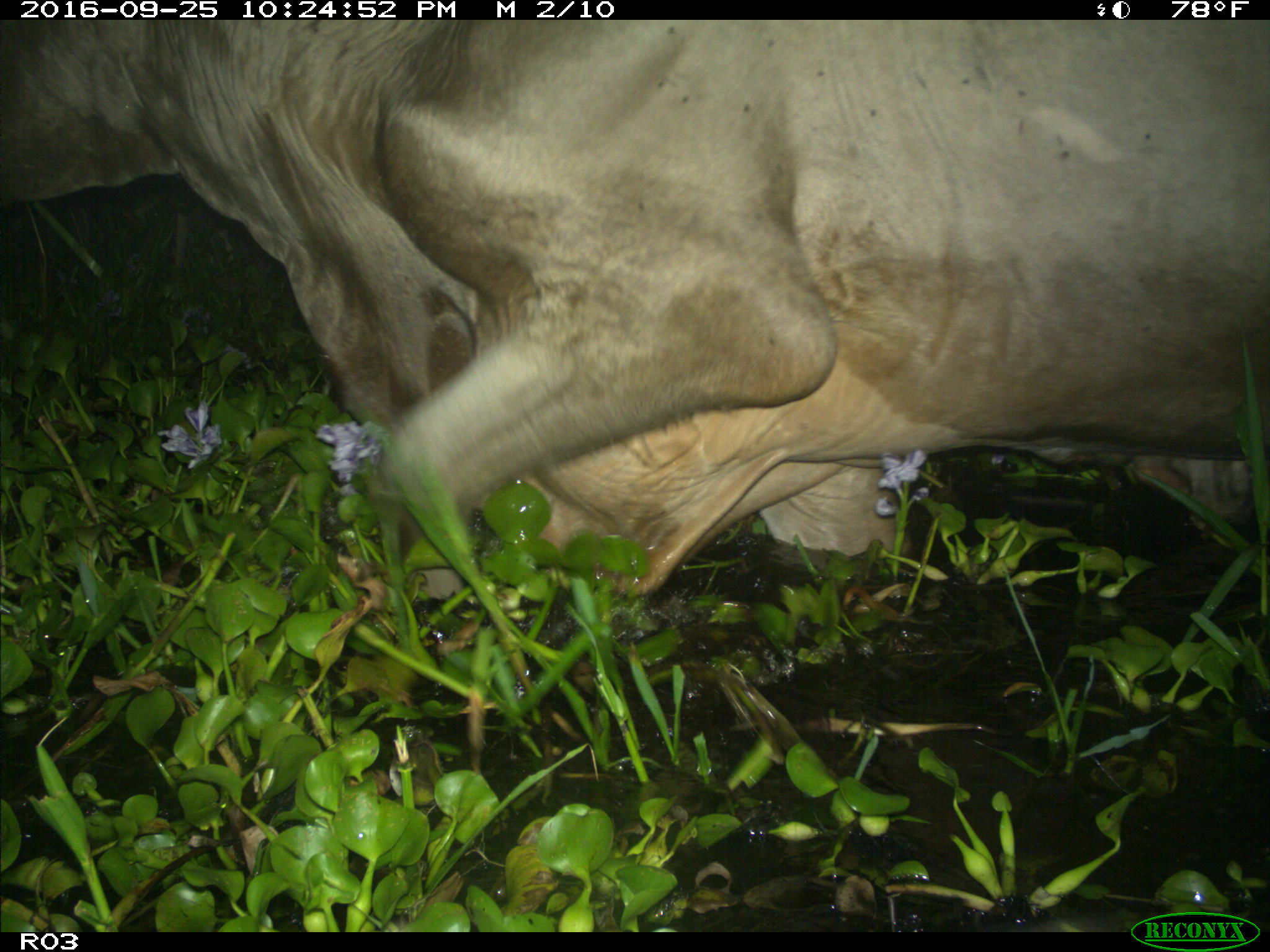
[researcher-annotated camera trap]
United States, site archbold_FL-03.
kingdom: Animalia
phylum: Chordata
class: Mammalia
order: Artiodactyla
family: Bovidae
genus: Bos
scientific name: Bos taurus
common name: domestic cow